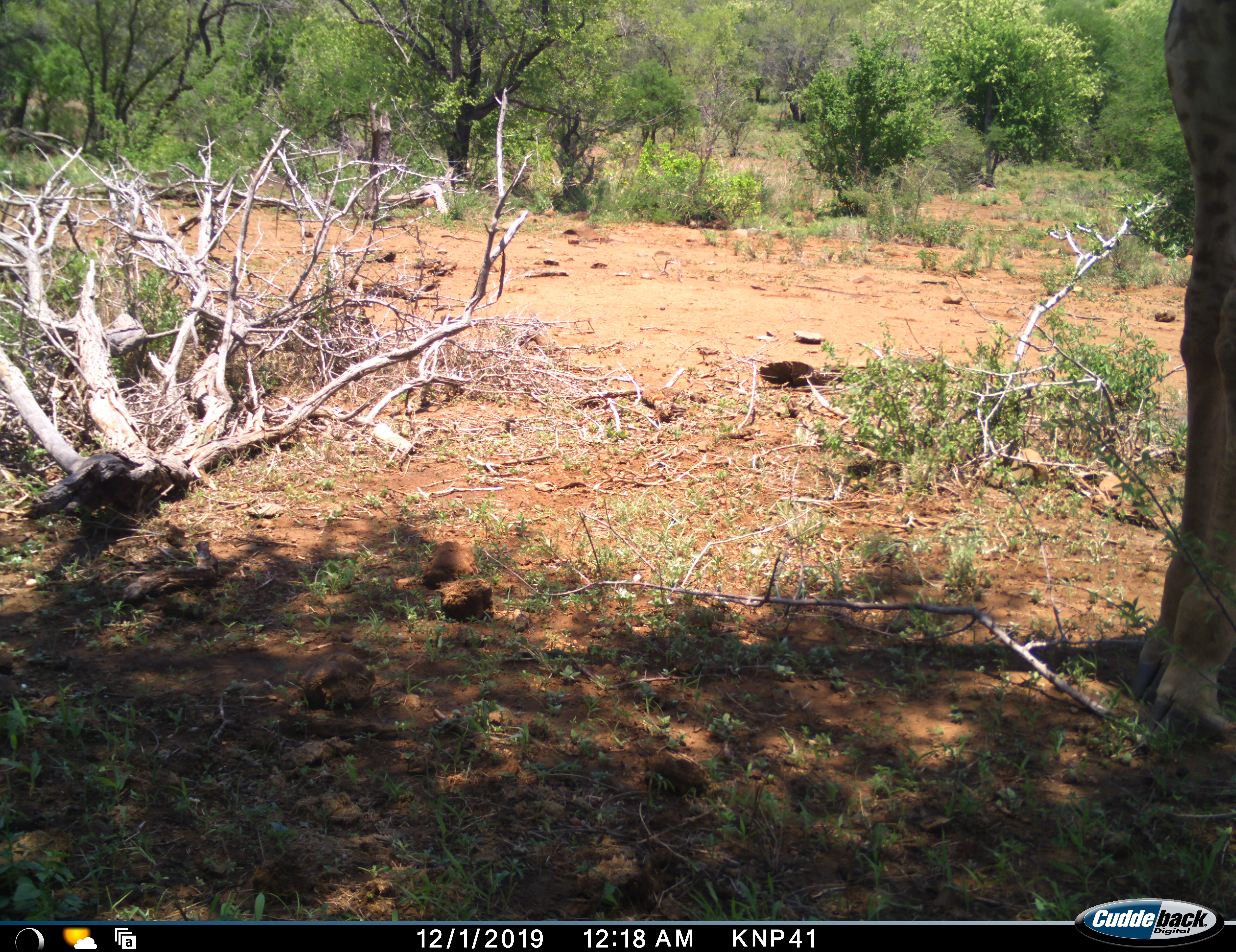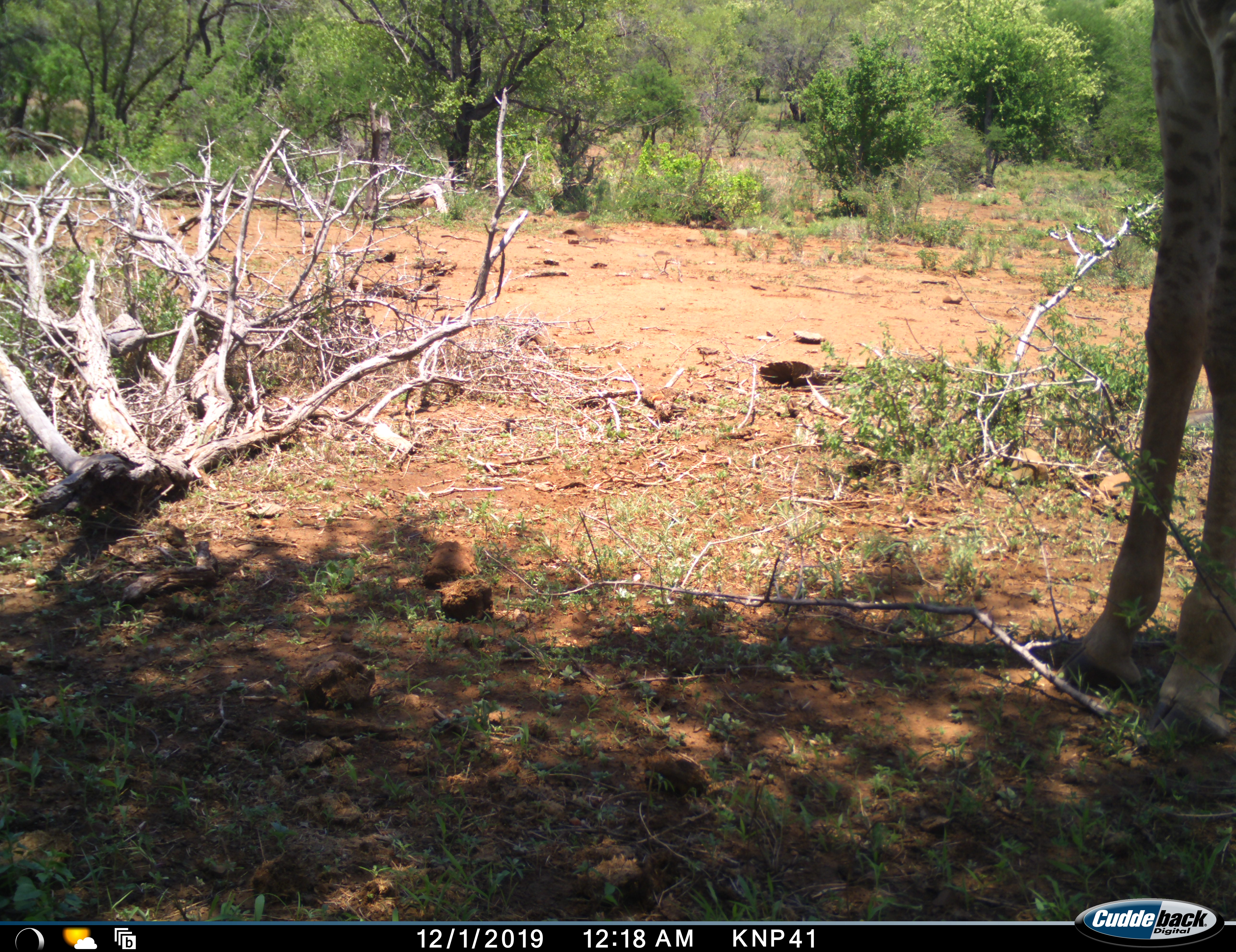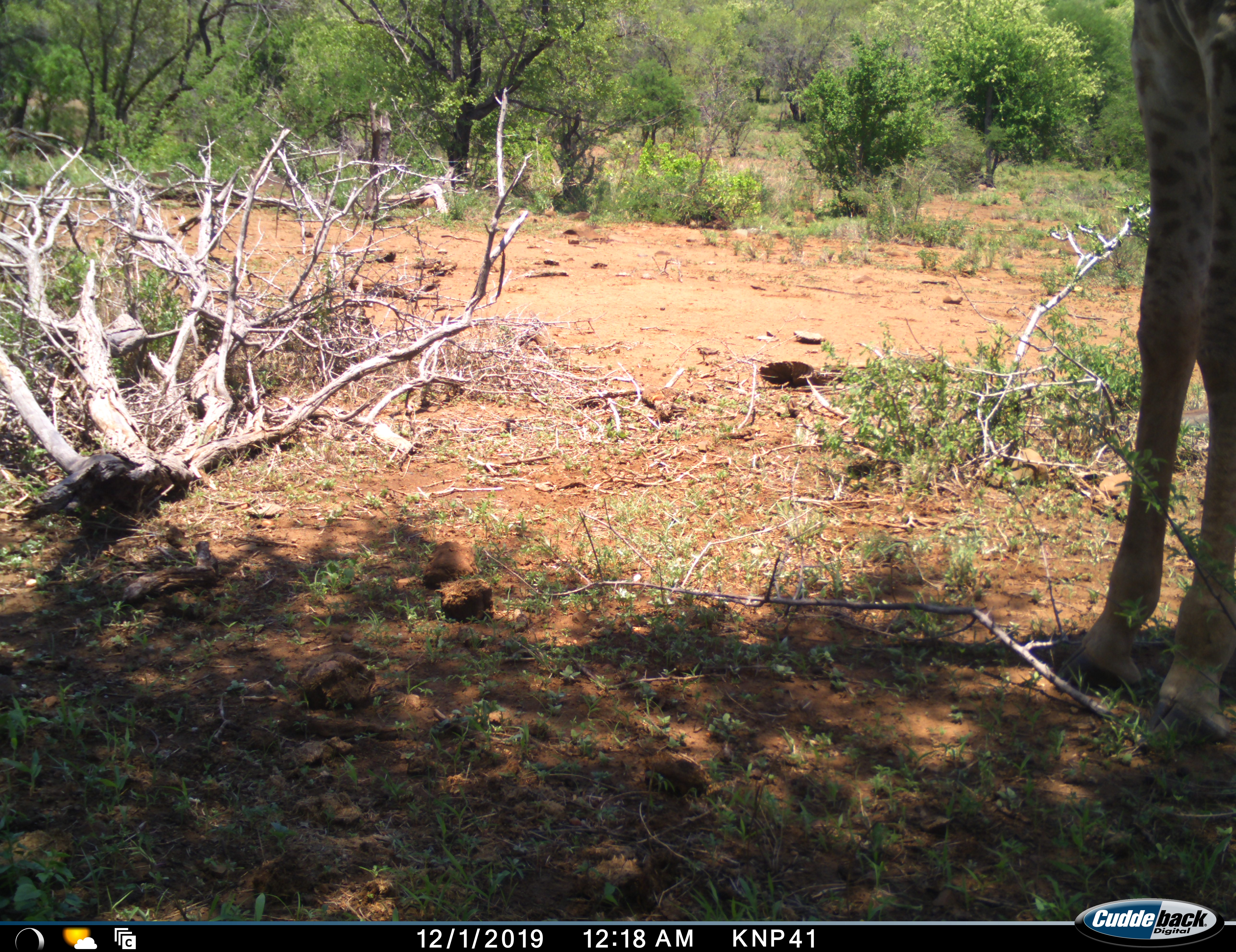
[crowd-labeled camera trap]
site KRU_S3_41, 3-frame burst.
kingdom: Animalia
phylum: Chordata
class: Mammalia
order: Artiodactyla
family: Giraffidae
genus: Giraffa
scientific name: Giraffa camelopardalis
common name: giraffe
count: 1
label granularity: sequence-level